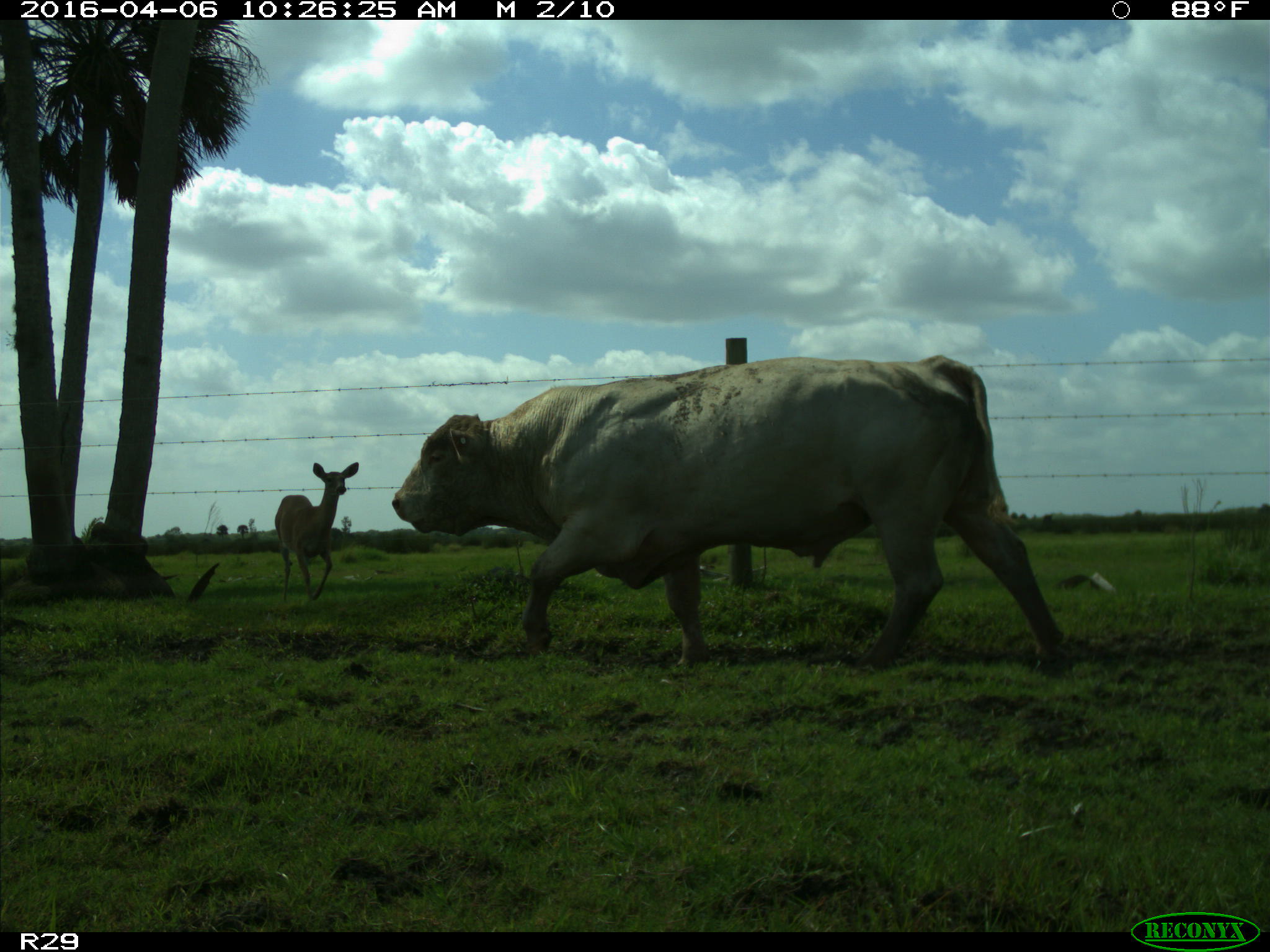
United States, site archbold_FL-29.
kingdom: Animalia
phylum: Chordata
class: Mammalia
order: Artiodactyla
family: Bovidae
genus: Bos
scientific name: Bos taurus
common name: domestic cow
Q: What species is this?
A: Bos taurus (domestic cow).